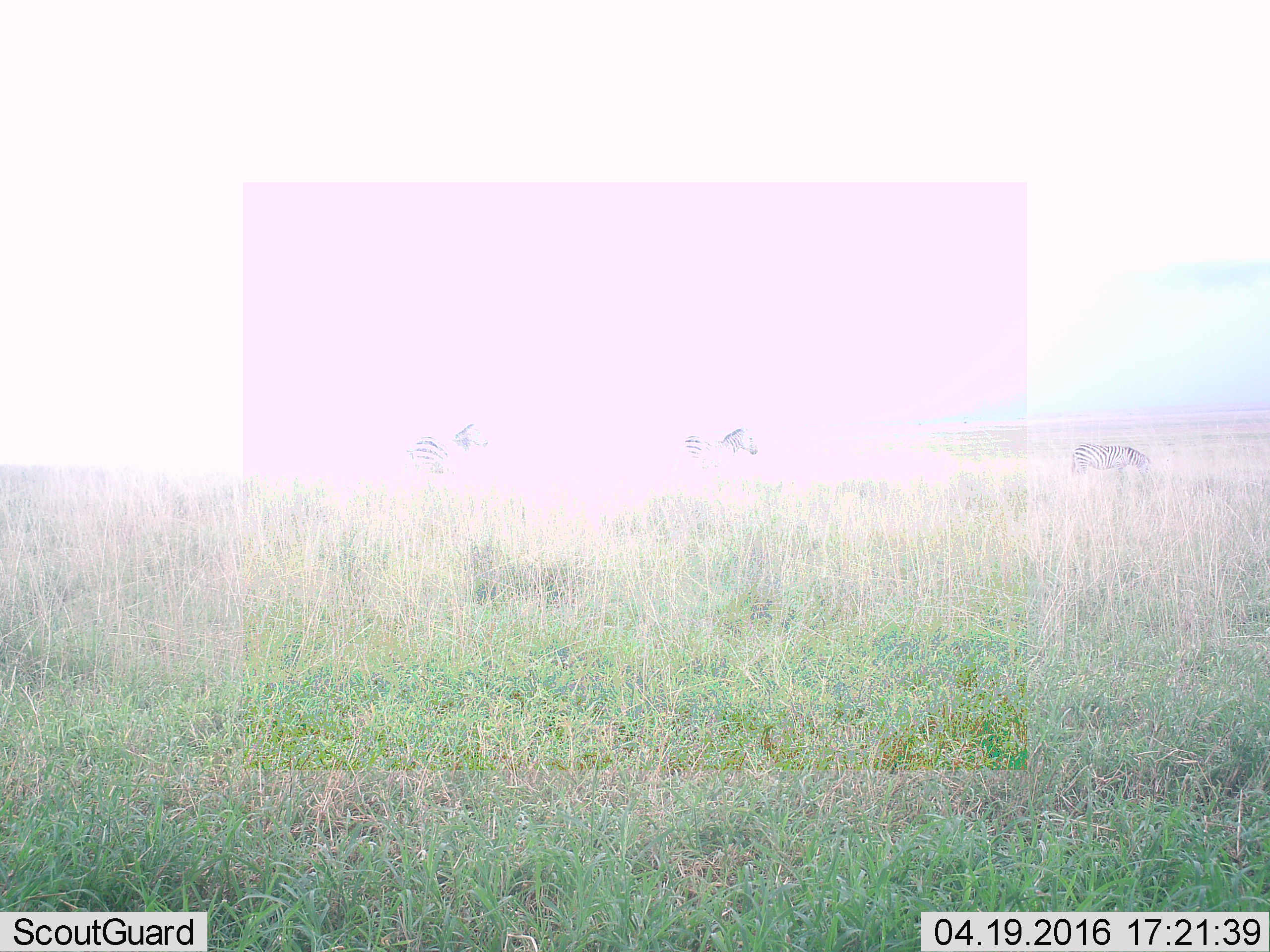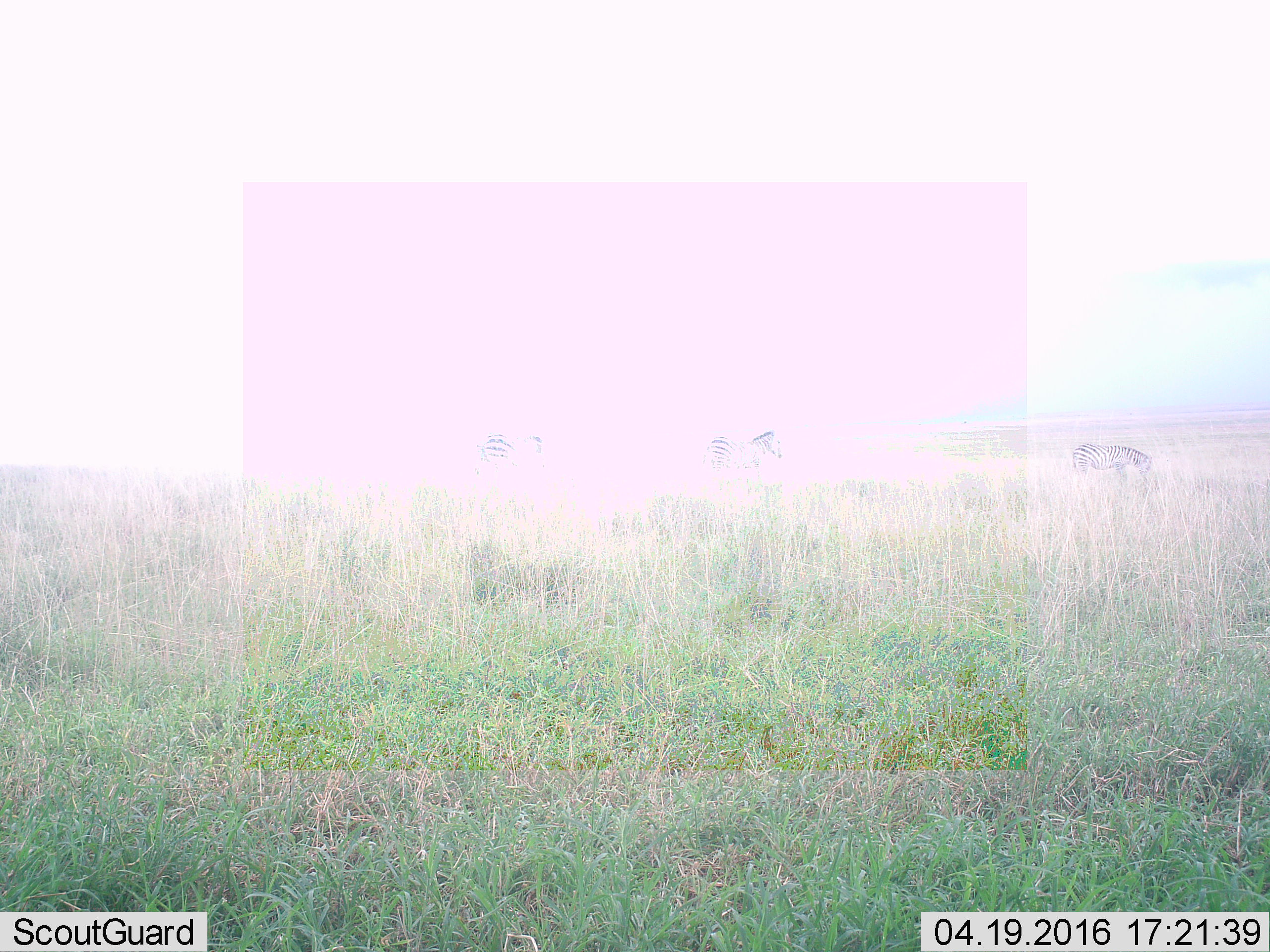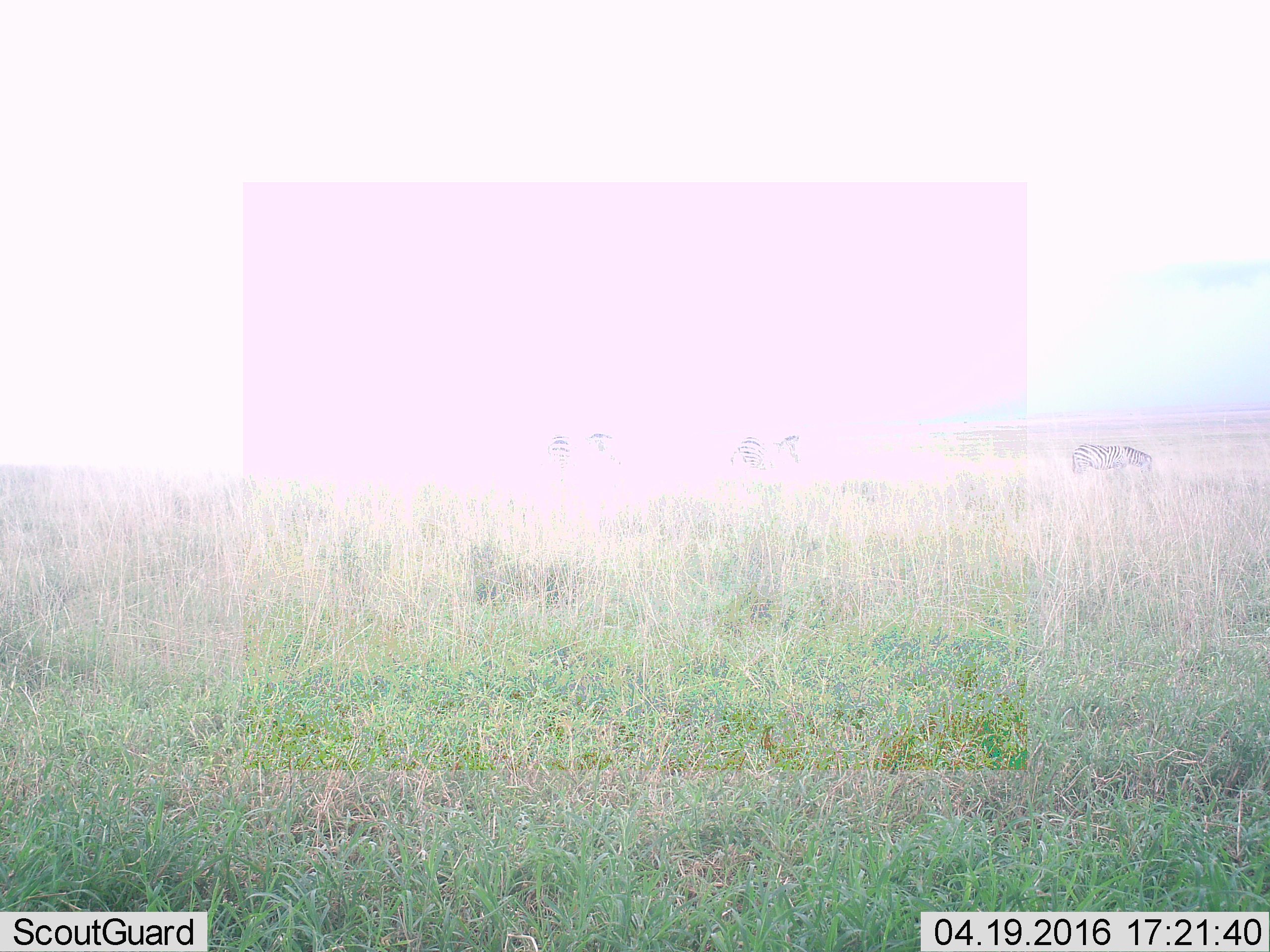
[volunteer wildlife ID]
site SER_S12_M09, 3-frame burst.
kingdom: Animalia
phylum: Chordata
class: Mammalia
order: Perissodactyla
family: Equidae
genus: Equus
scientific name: Equus quagga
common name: plains zebra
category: zebraplains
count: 3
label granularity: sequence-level